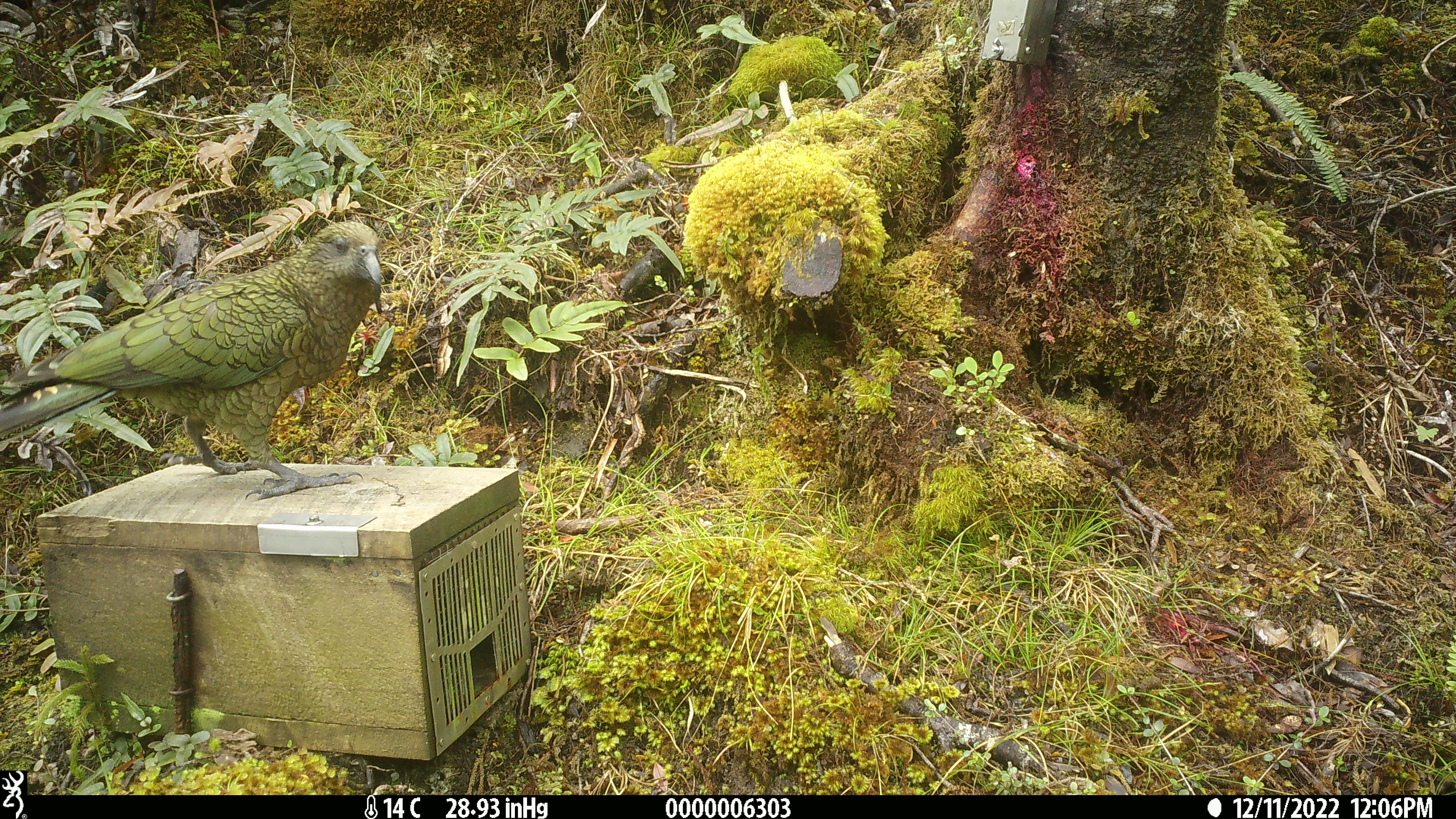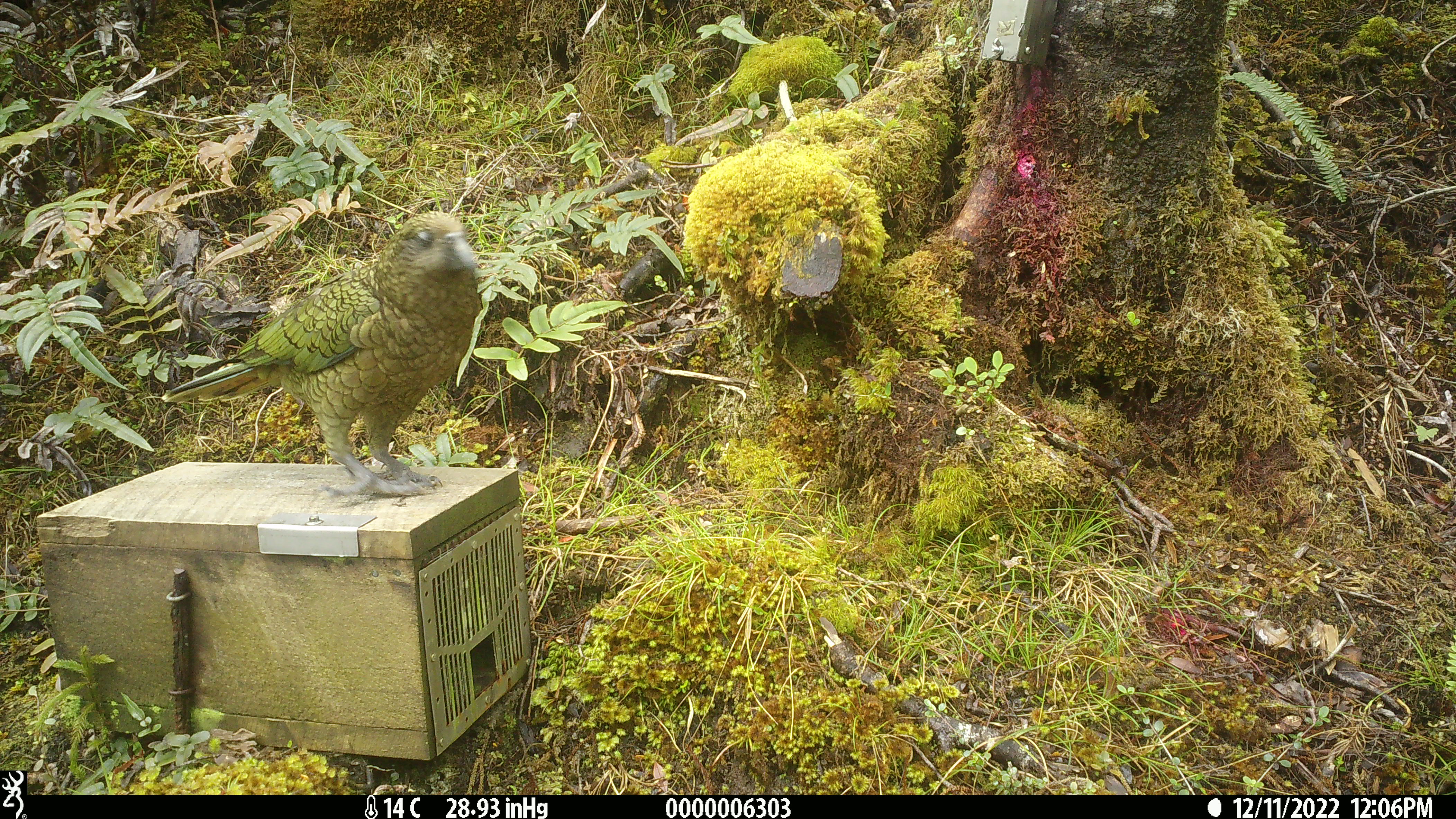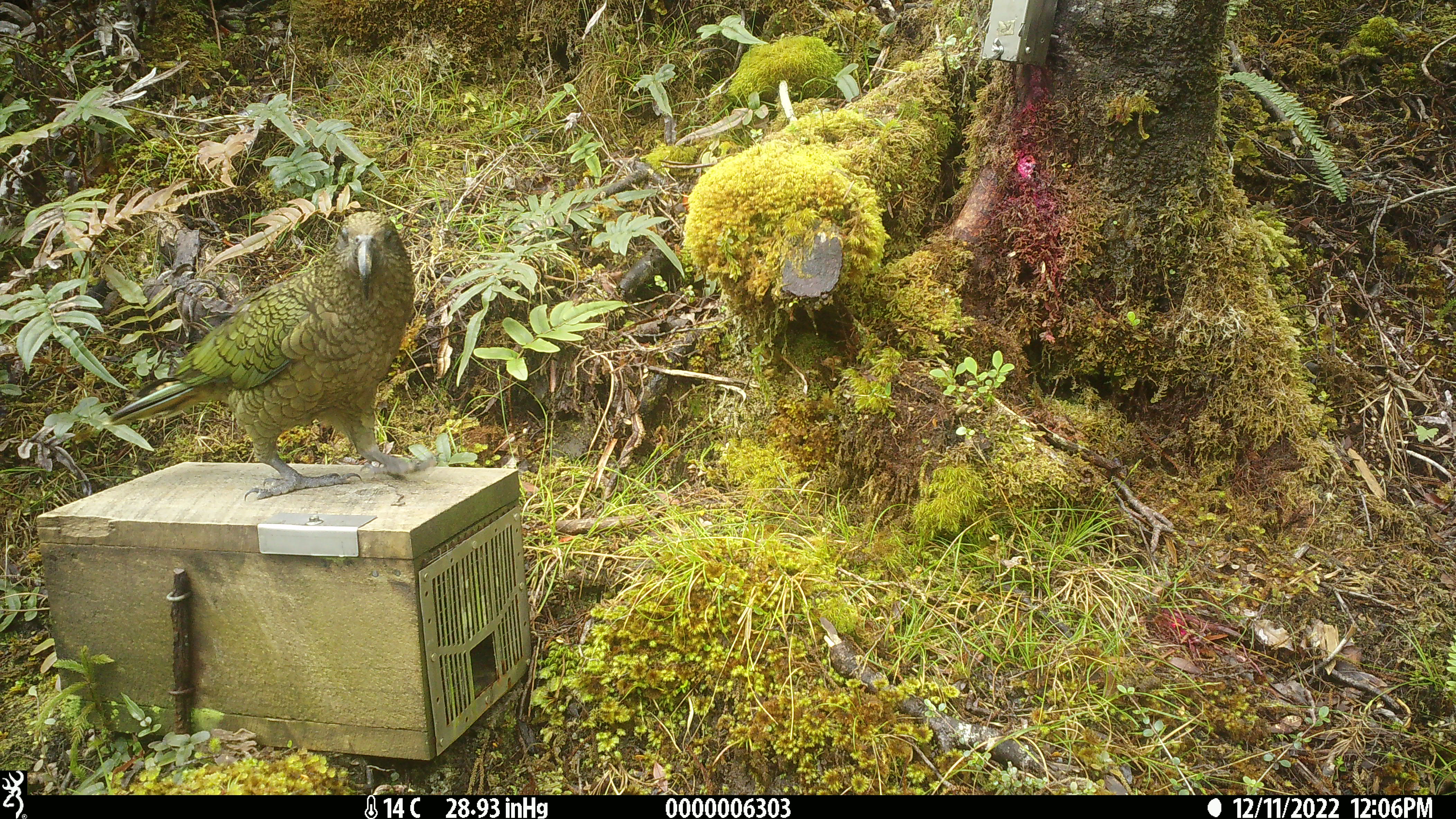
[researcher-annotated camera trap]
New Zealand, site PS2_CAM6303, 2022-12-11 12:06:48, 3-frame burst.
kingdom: Animalia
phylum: Chordata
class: Aves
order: Psittaciformes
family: Strigopidae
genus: Nestor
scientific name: Nestor notabilis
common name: kea